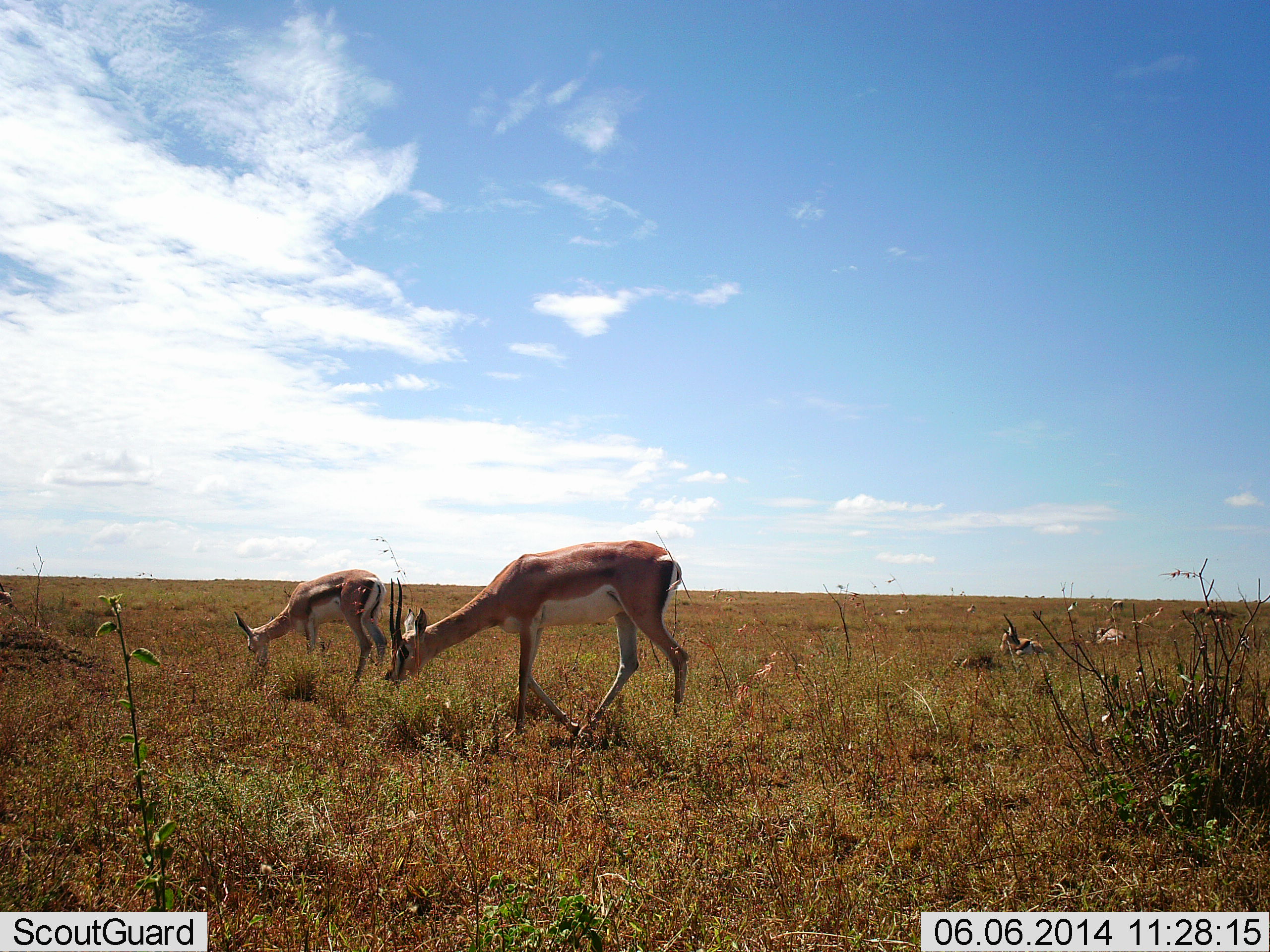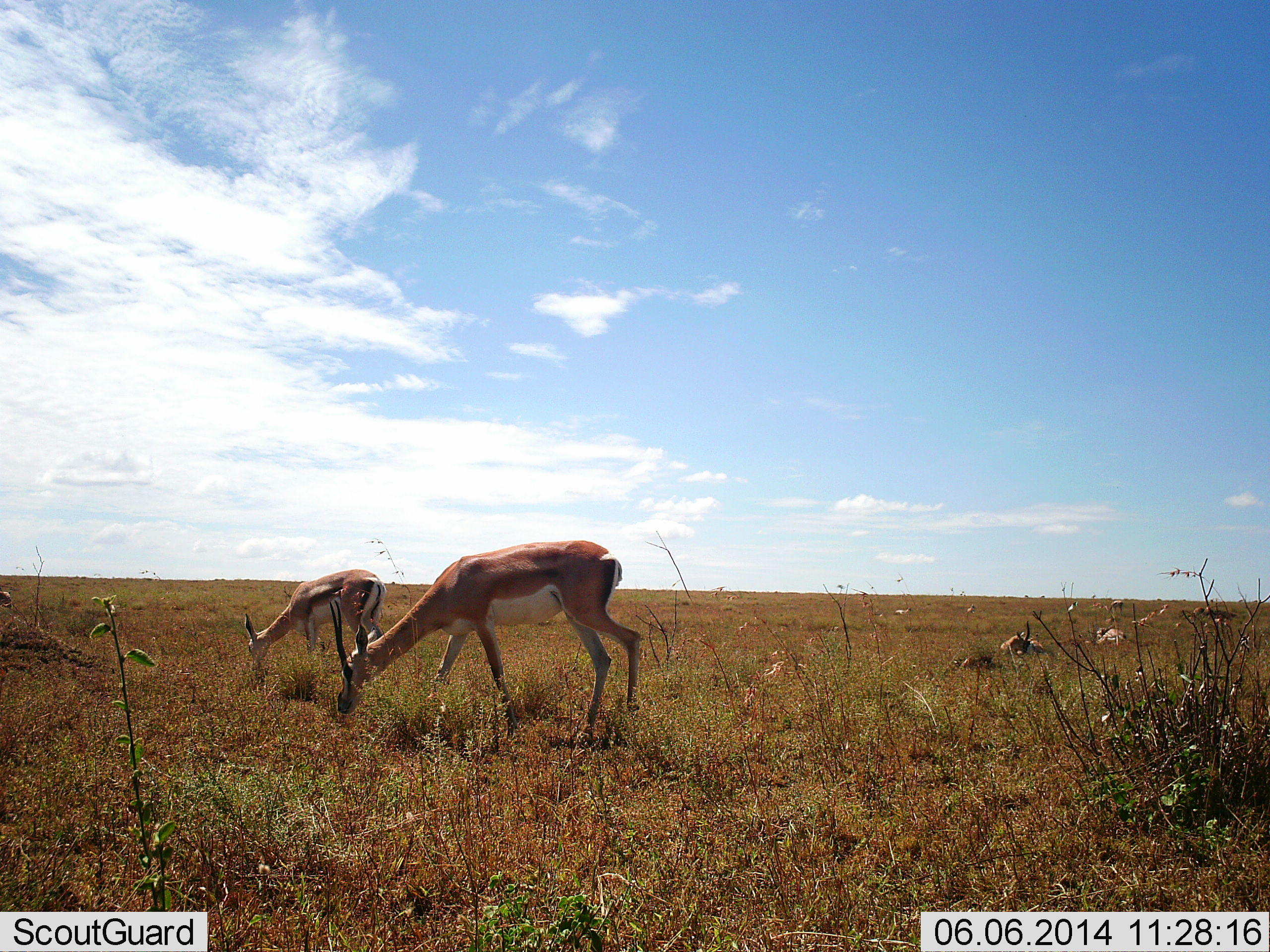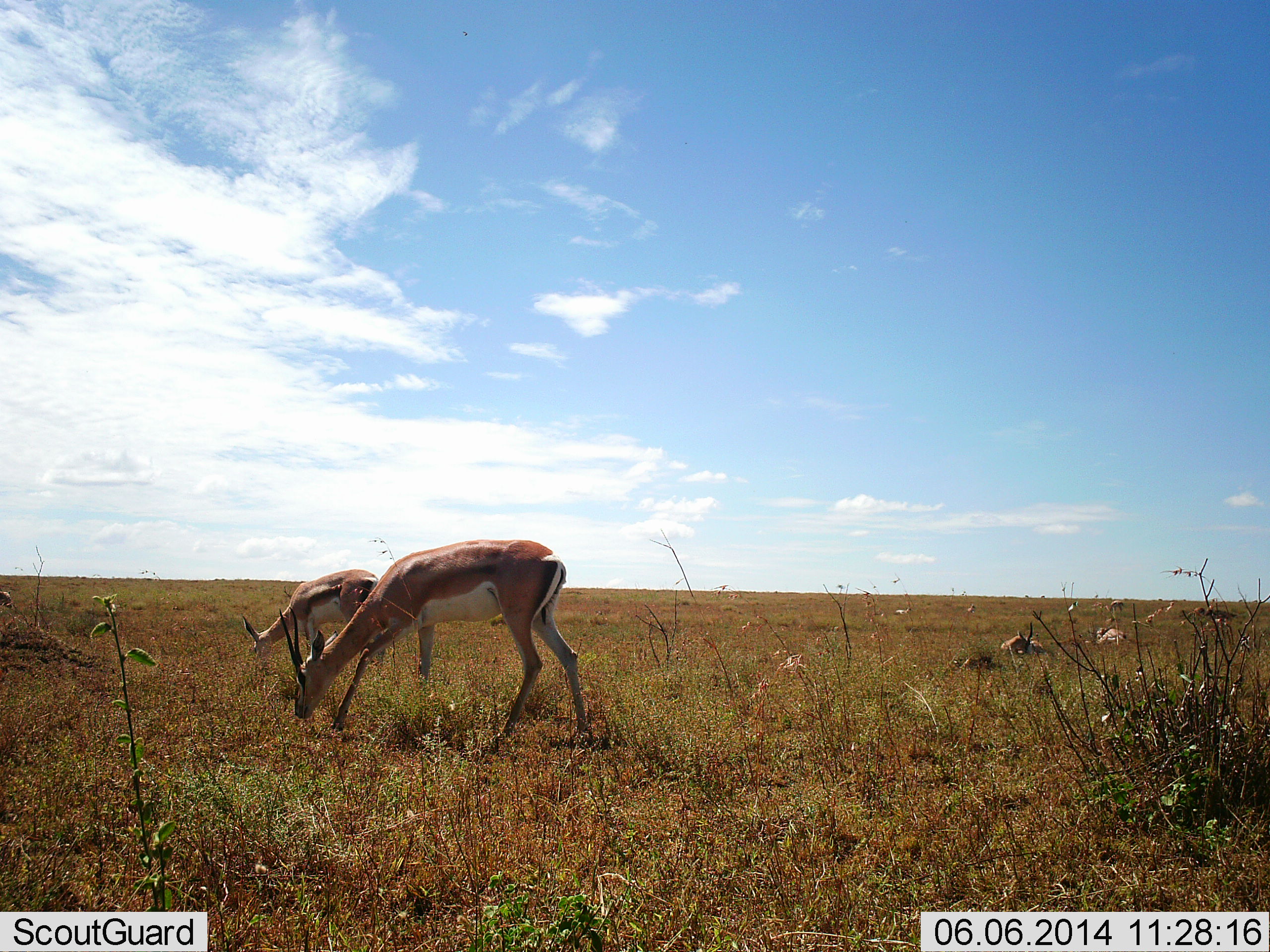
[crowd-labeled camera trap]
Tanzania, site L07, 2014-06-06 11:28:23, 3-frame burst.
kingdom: Animalia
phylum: Chordata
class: Mammalia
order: Artiodactyla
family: Bovidae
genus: Nanger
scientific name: Nanger granti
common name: grant's gazelle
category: gazellegrants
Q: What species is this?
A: Gazellegrants (grant's gazelle) (Nanger granti).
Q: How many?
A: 3.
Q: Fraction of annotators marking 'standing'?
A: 33%.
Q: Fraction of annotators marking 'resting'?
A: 58%.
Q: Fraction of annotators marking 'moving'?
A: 0%.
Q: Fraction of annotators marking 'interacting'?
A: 0%.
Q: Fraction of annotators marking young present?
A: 0%.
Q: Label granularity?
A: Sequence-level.